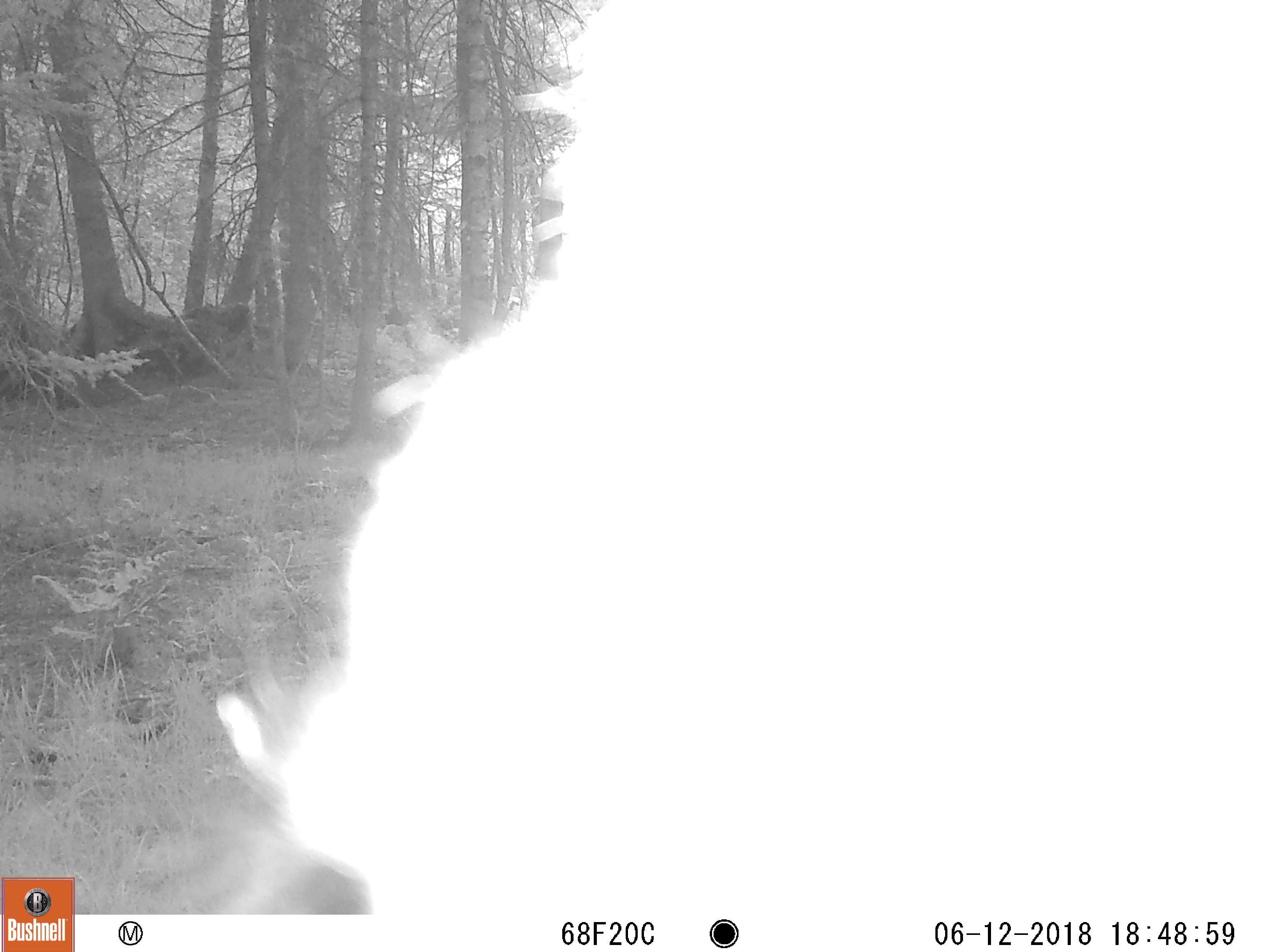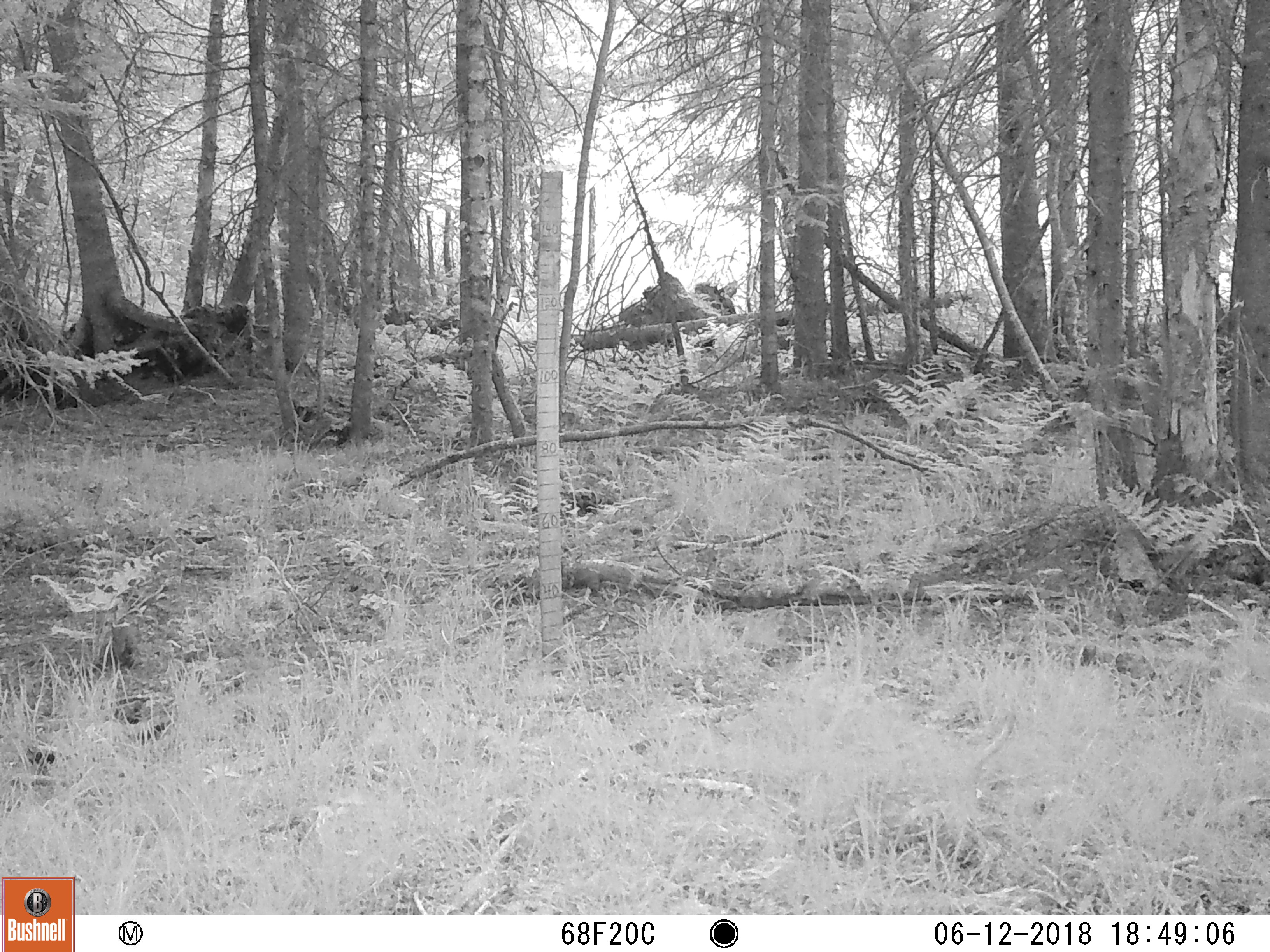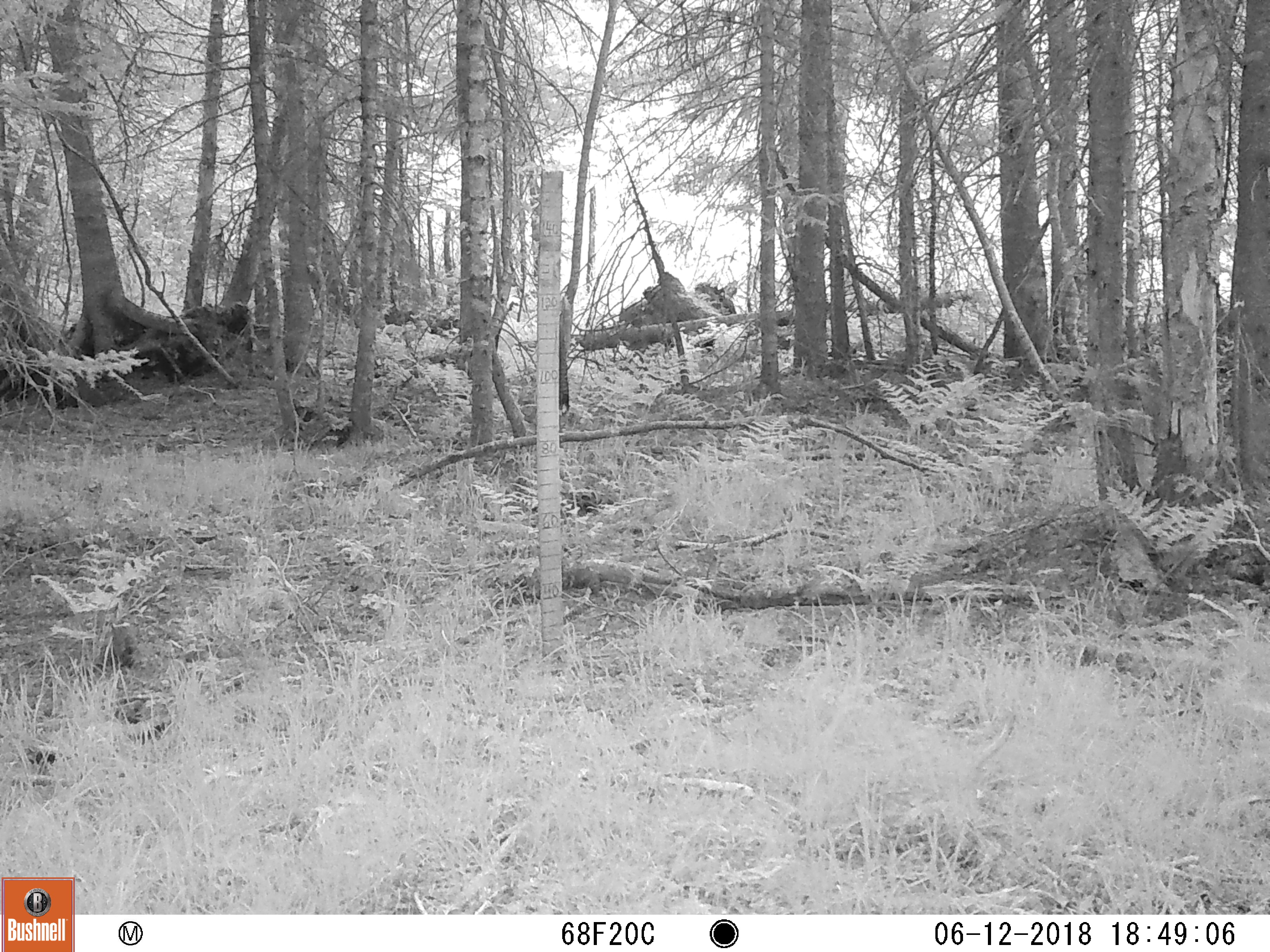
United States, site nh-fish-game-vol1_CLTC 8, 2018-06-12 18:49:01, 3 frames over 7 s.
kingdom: Animalia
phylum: Chordata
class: Mammalia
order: Artiodactyla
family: Cervidae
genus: Alces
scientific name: Alces alces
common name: moose